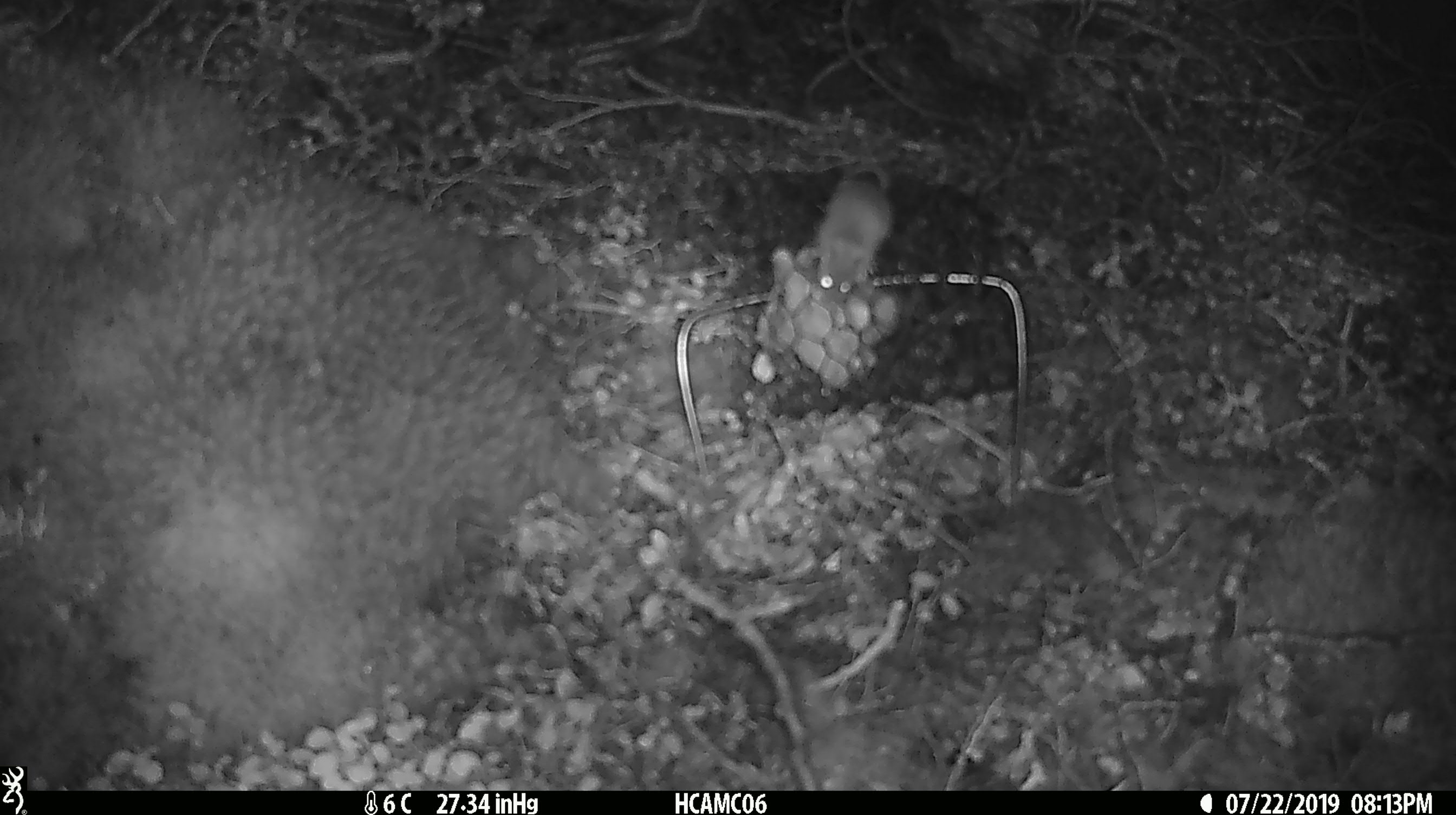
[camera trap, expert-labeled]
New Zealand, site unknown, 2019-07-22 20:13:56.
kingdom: Animalia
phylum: Chordata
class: Mammalia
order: Rodentia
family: Muridae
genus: Mus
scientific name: Mus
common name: mouse